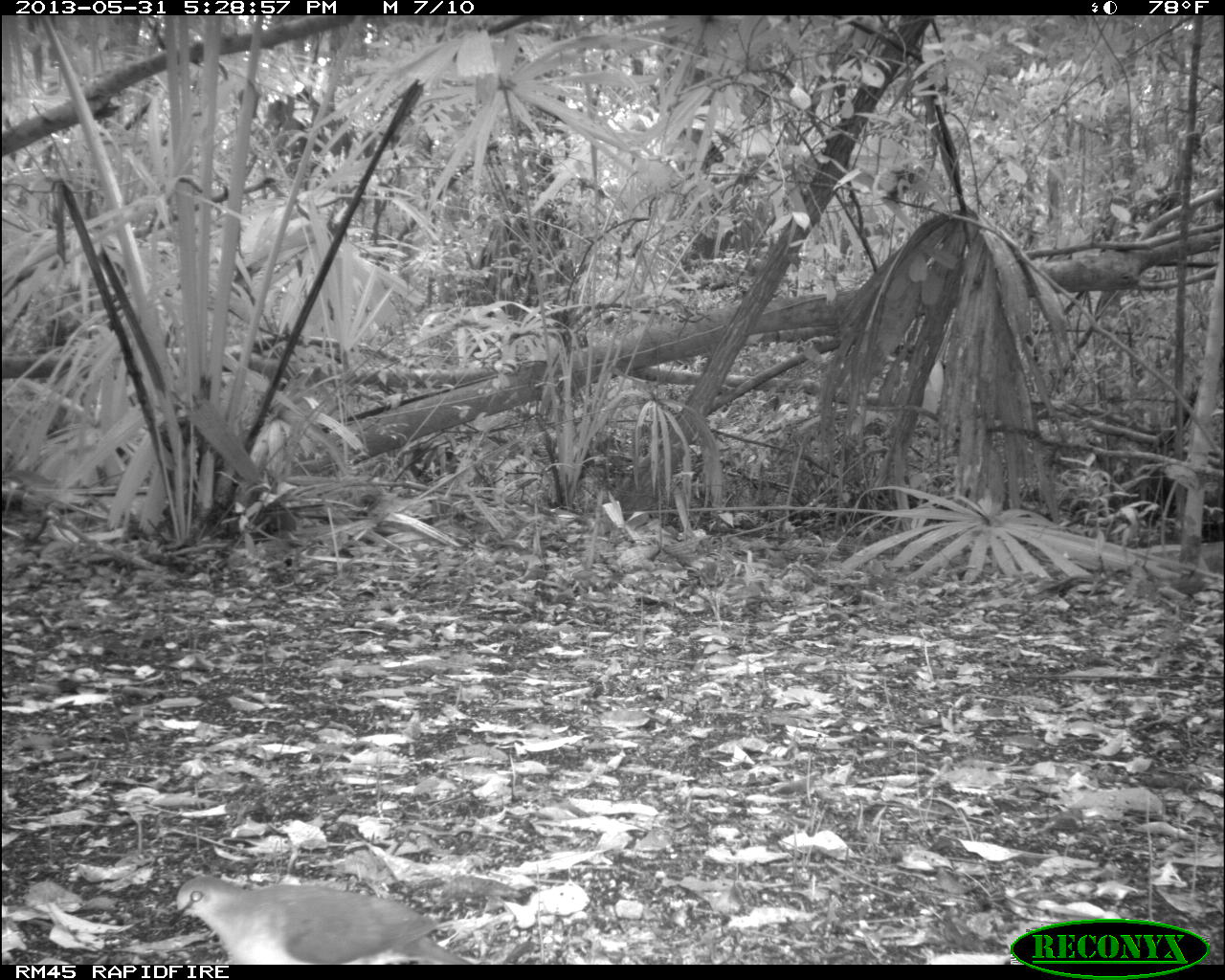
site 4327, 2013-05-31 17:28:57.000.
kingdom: Animalia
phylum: Chordata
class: Aves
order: Columbiformes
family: Columbidae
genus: Leptotila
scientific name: Leptotila plumbeiceps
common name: gray-headed dove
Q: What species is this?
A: Leptotila plumbeiceps (gray-headed dove).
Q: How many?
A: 1.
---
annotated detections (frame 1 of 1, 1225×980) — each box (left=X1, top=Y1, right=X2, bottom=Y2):
leptotila plumbeiceps: (left=166, top=877, right=473, bottom=965)